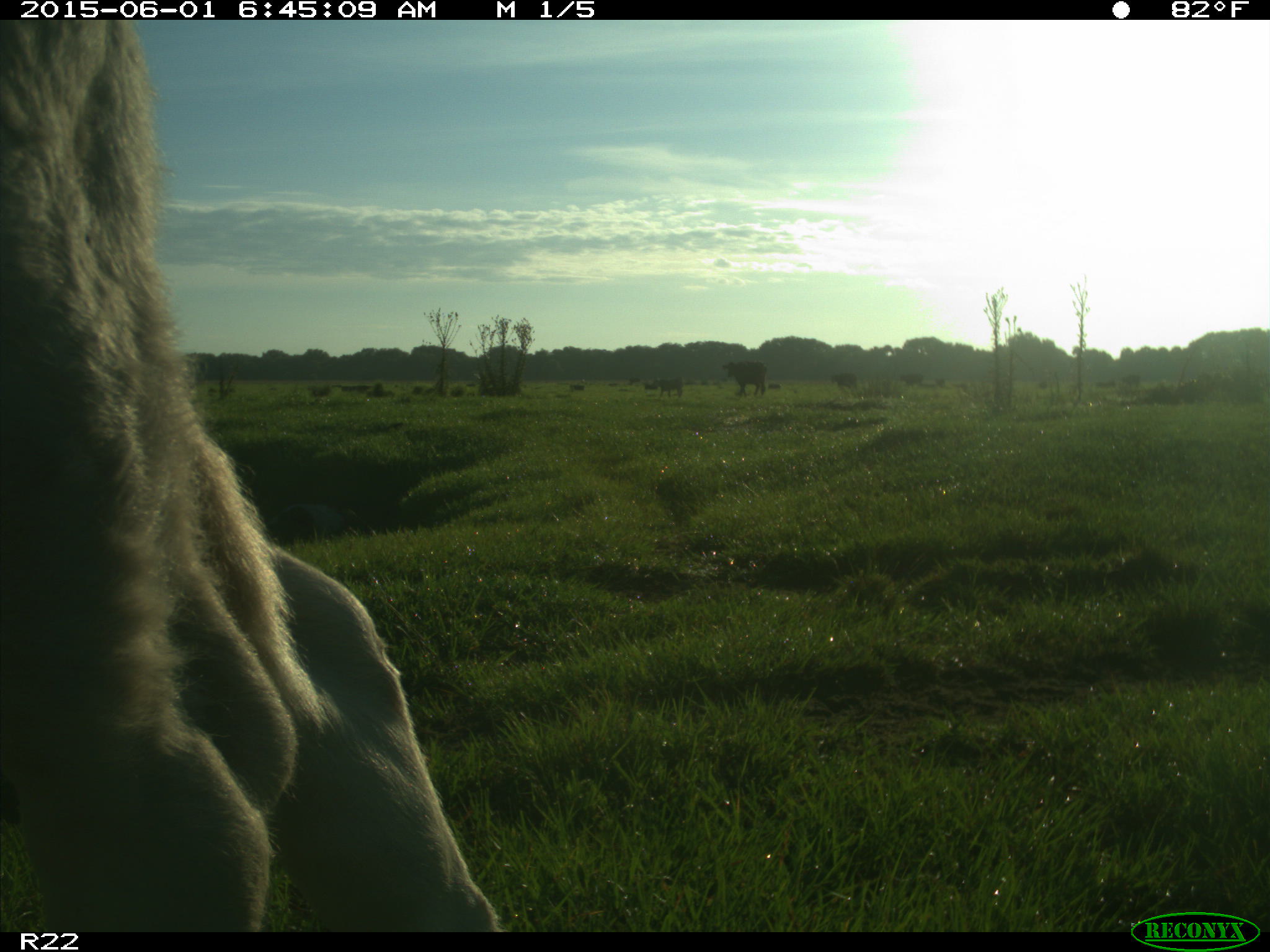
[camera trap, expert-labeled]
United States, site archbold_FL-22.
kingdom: Animalia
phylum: Chordata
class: Mammalia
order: Artiodactyla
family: Bovidae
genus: Bos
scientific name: Bos taurus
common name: domestic cow